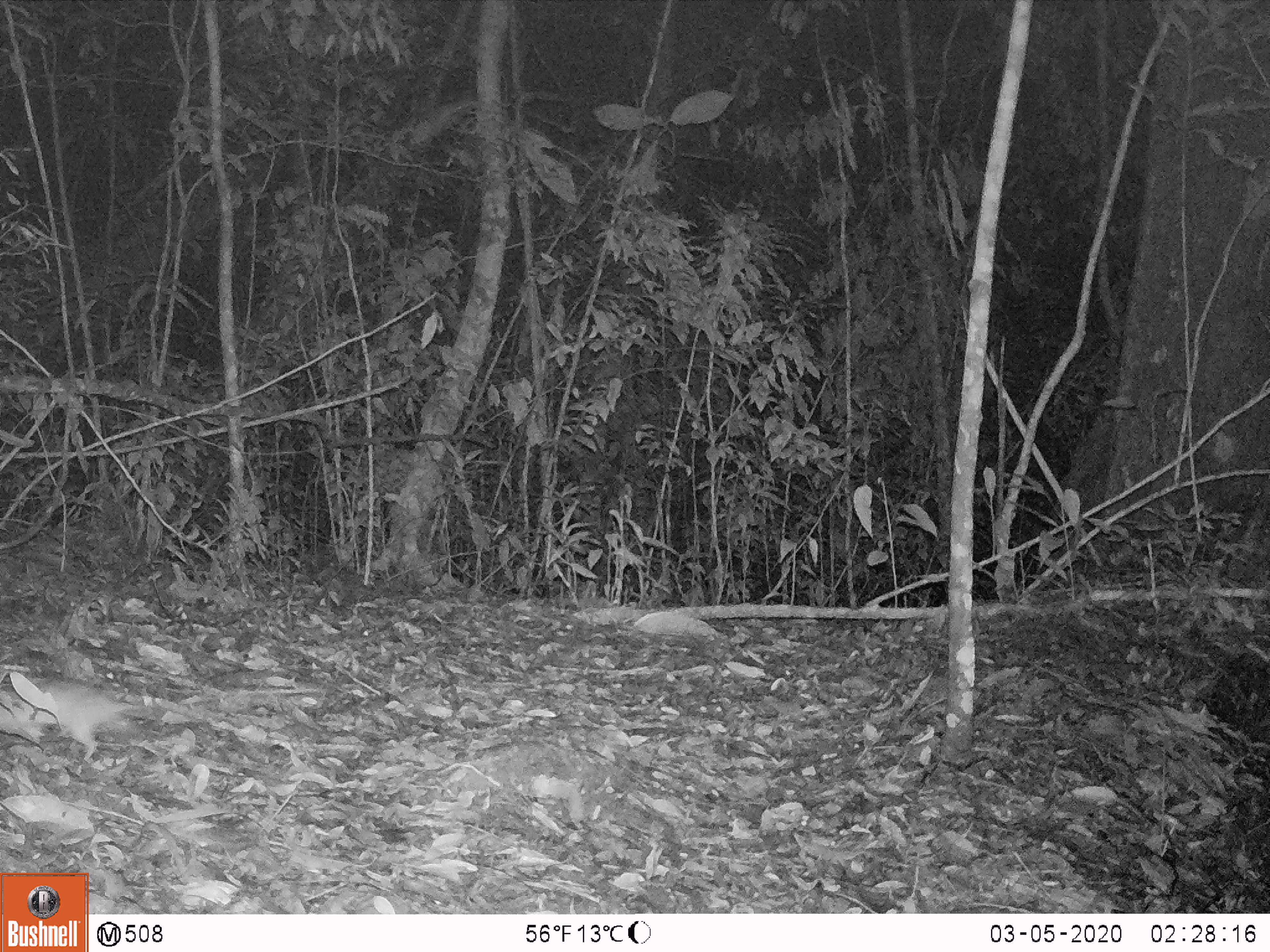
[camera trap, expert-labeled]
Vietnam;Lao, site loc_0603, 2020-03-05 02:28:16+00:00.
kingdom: Animalia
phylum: Chordata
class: Mammalia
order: Rodentia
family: Muridae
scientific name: Muridae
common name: old-world mice and rats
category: unidentified murid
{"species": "unidentified murid (old-world mice and rats) (Muridae)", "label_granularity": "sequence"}